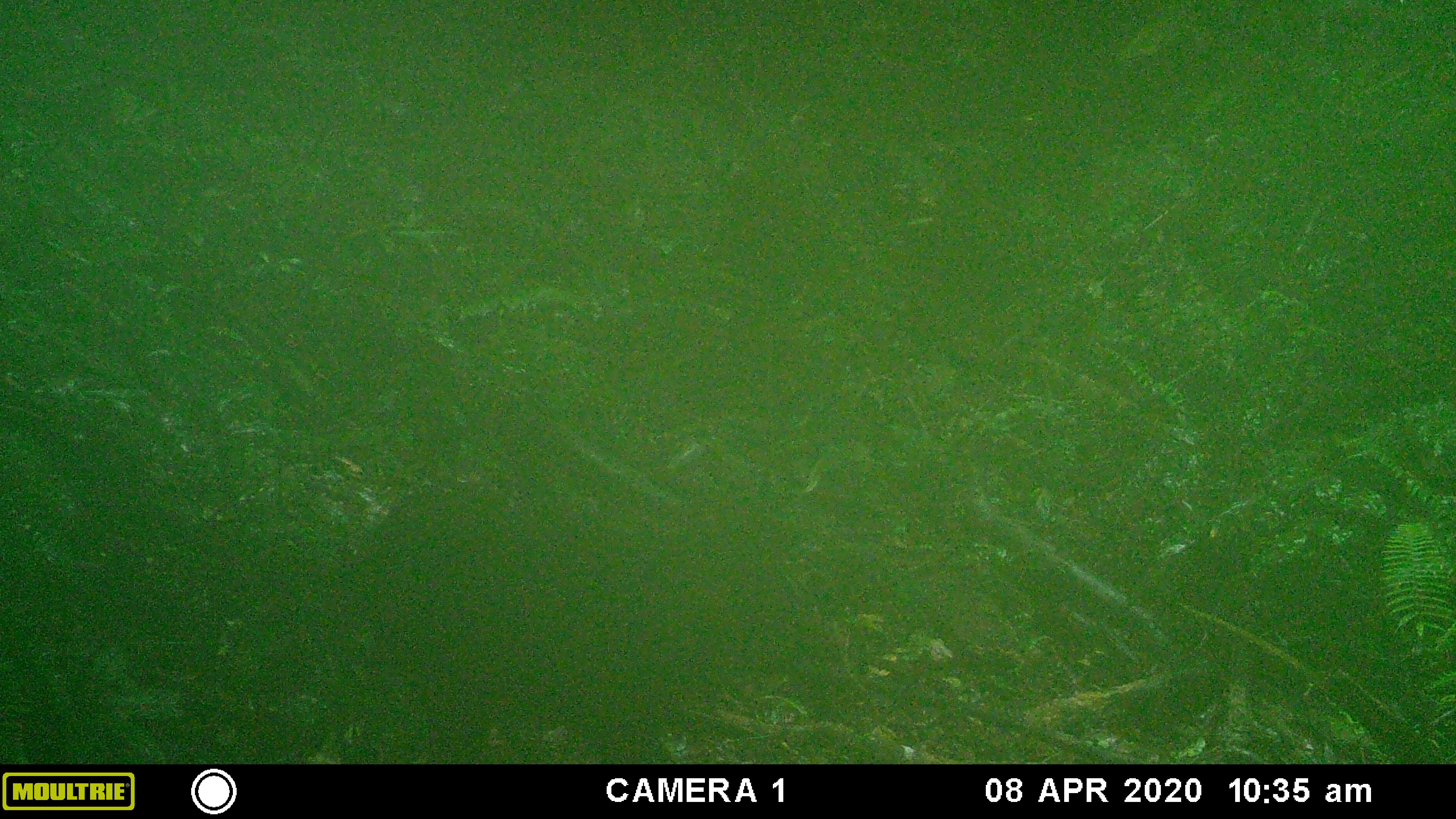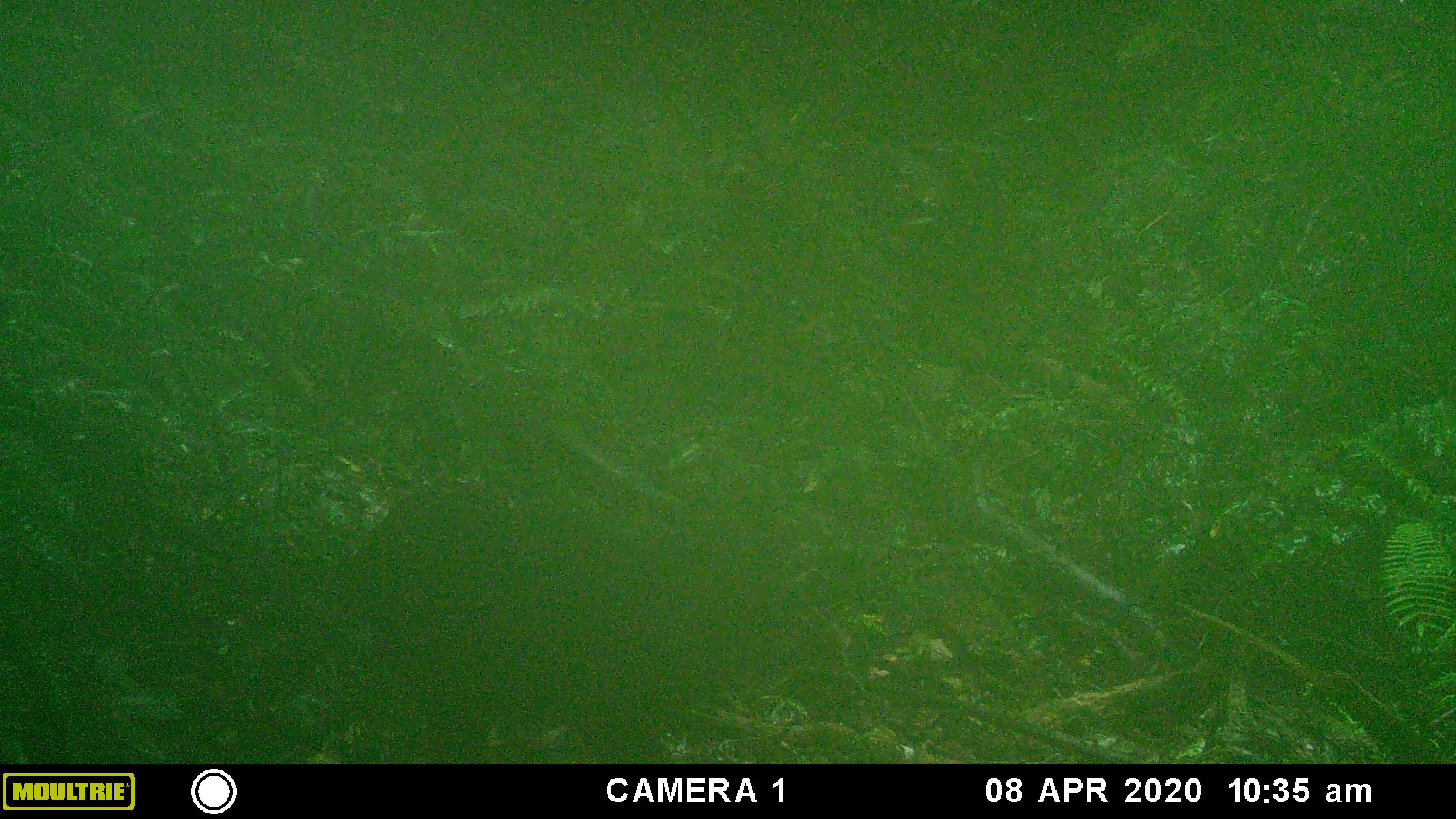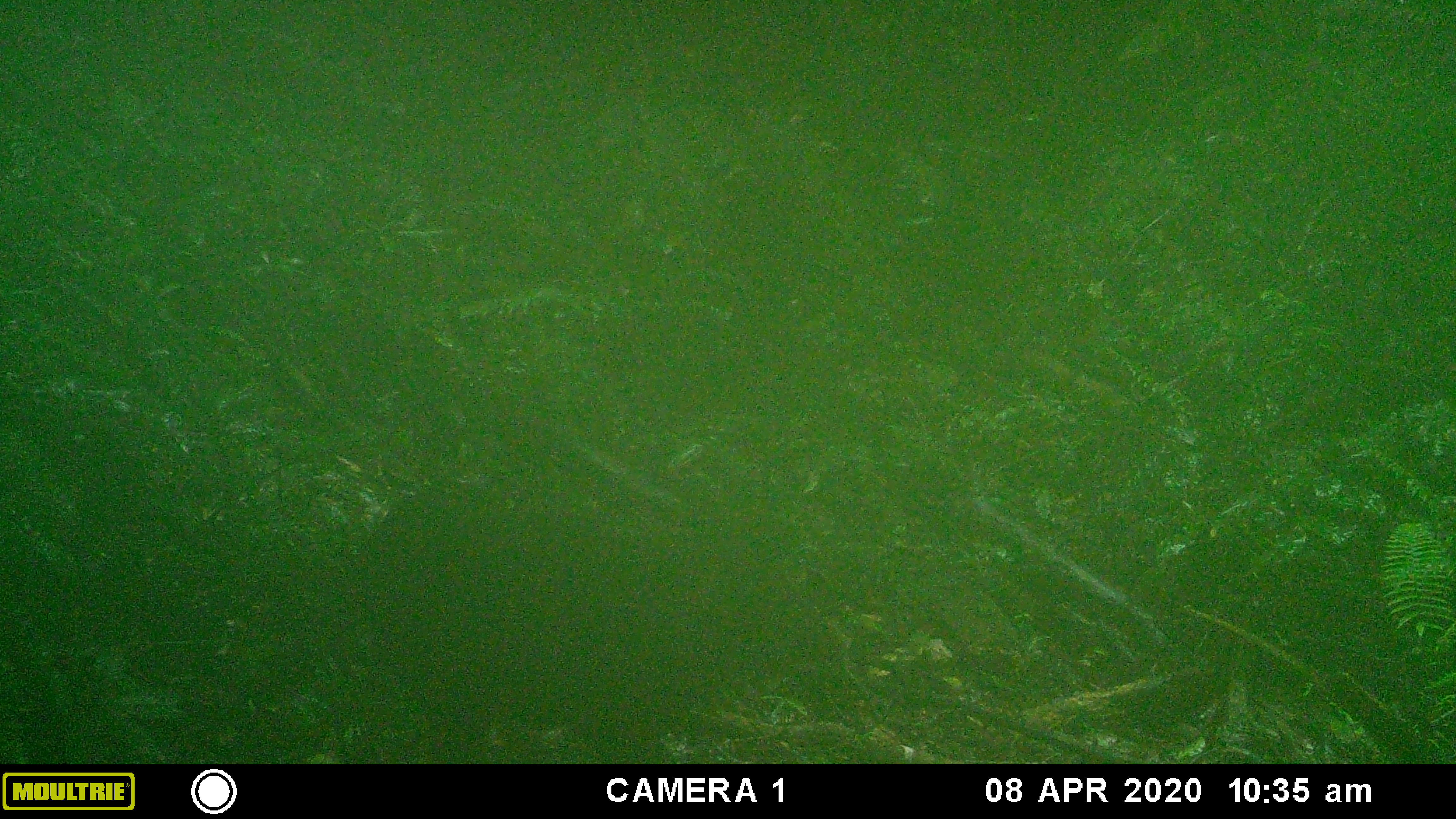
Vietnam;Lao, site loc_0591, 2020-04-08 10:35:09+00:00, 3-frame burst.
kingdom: Animalia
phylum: Chordata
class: Mammalia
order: Artiodactyla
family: Suidae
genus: Sus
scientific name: Sus scrofa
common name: eurasian wild pig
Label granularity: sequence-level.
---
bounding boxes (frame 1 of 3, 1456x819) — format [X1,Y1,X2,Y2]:
eurasian wild pig: [354,476,850,760]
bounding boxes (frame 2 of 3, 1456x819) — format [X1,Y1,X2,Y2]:
eurasian wild pig: [339,484,855,761]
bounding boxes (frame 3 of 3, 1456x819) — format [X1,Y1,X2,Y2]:
eurasian wild pig: [345,487,850,758]